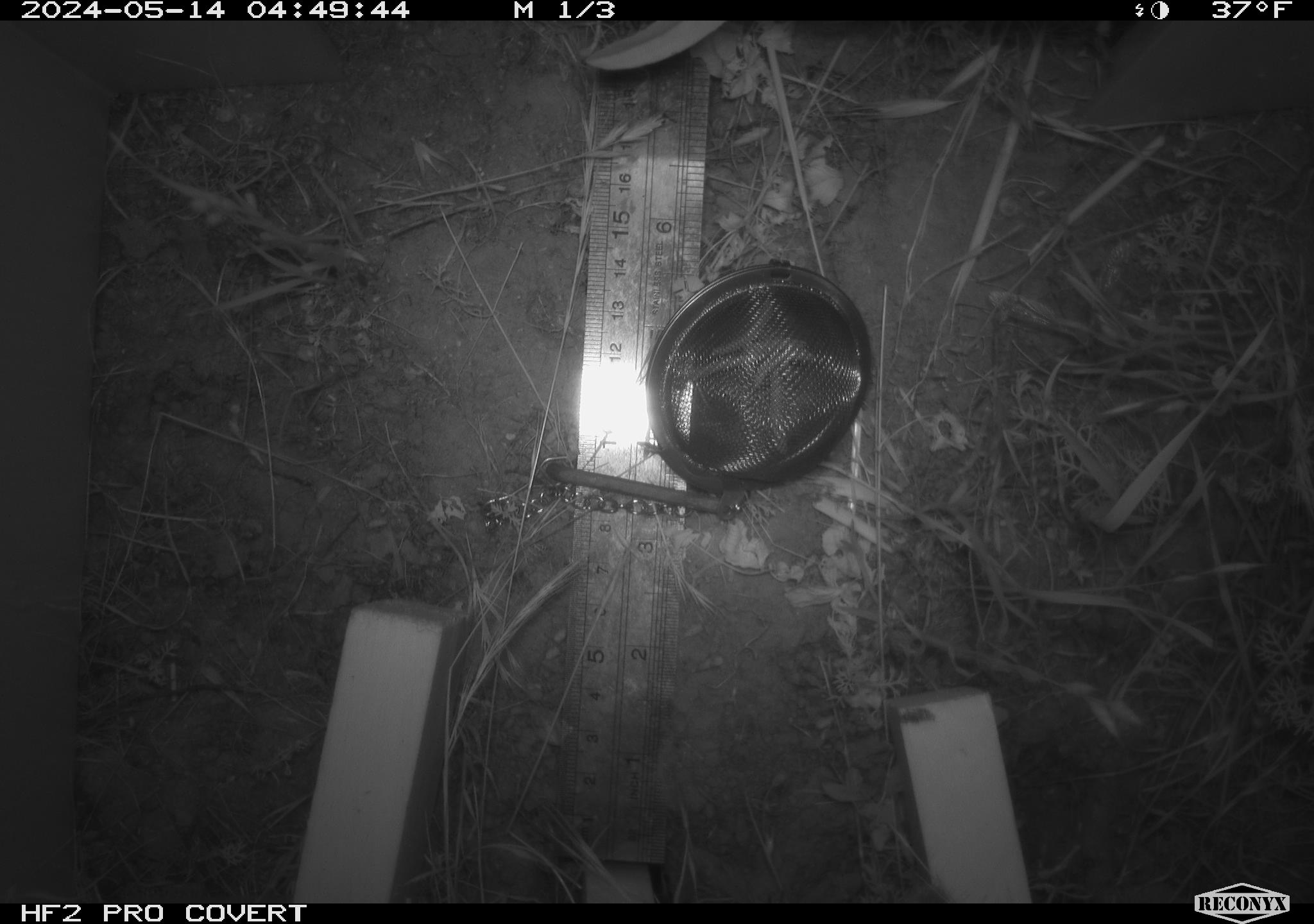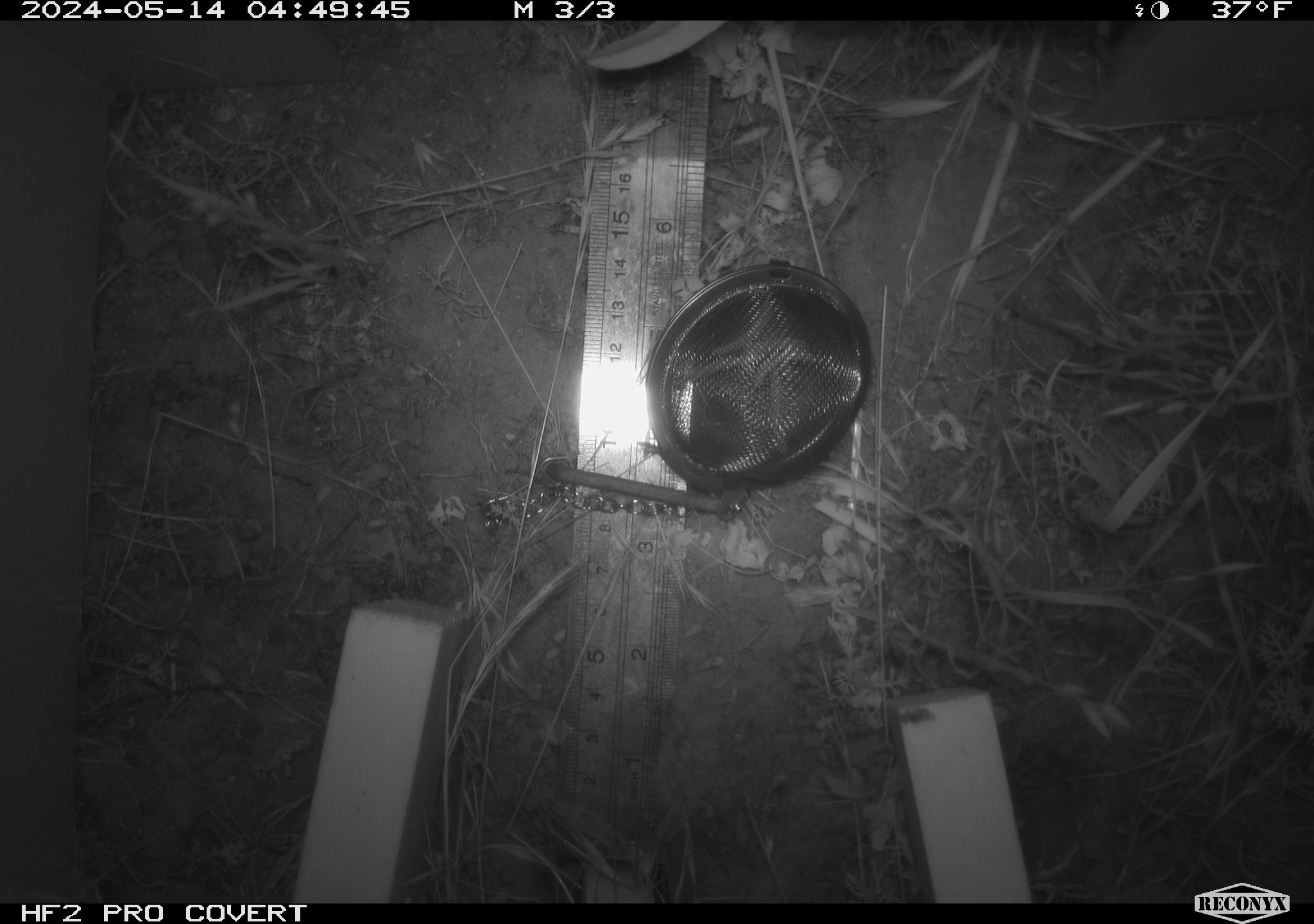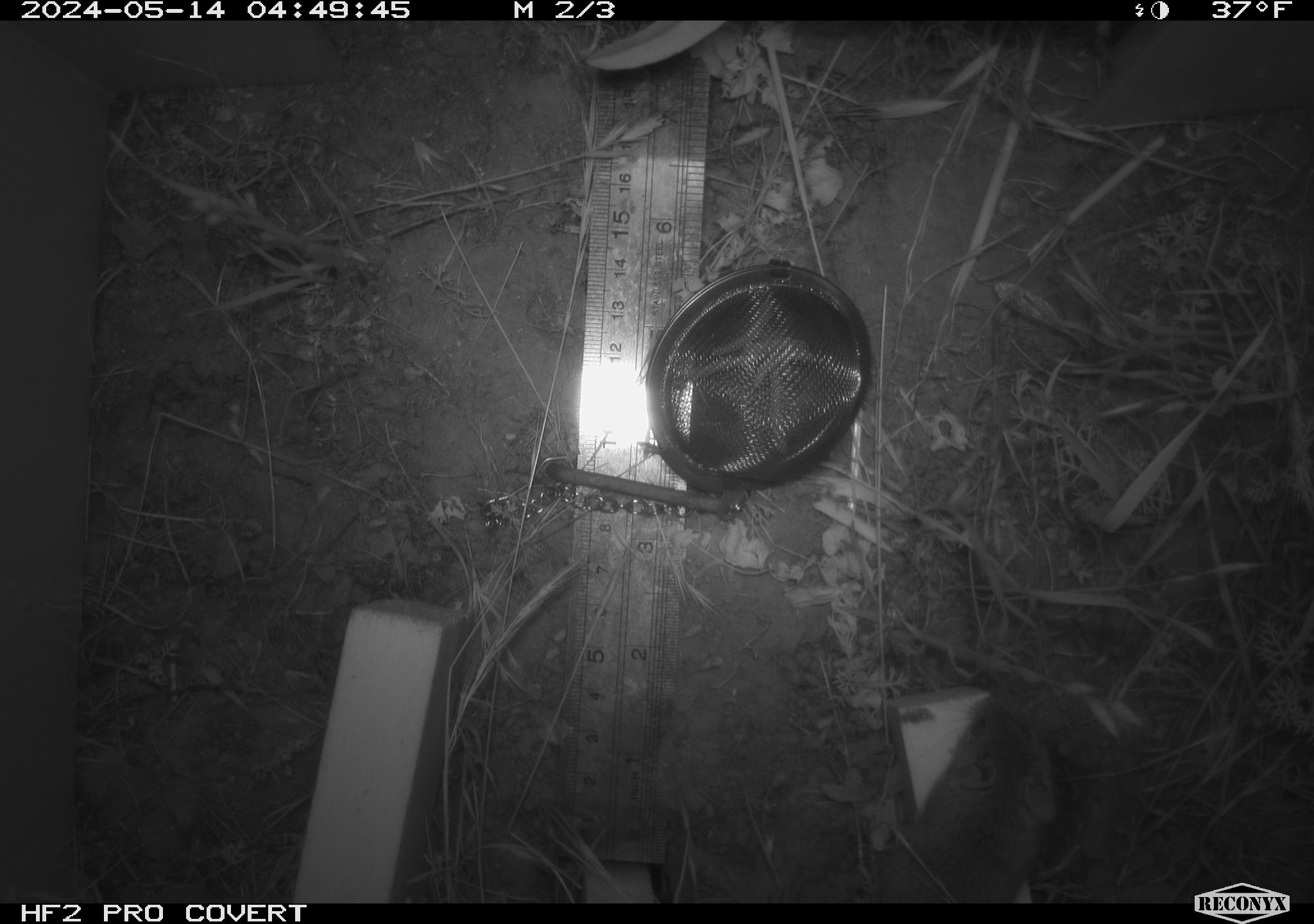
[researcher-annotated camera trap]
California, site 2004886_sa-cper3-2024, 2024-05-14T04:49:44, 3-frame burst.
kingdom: Animalia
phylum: Chordata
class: Mammalia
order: Rodentia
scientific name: Rodentia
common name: rodent